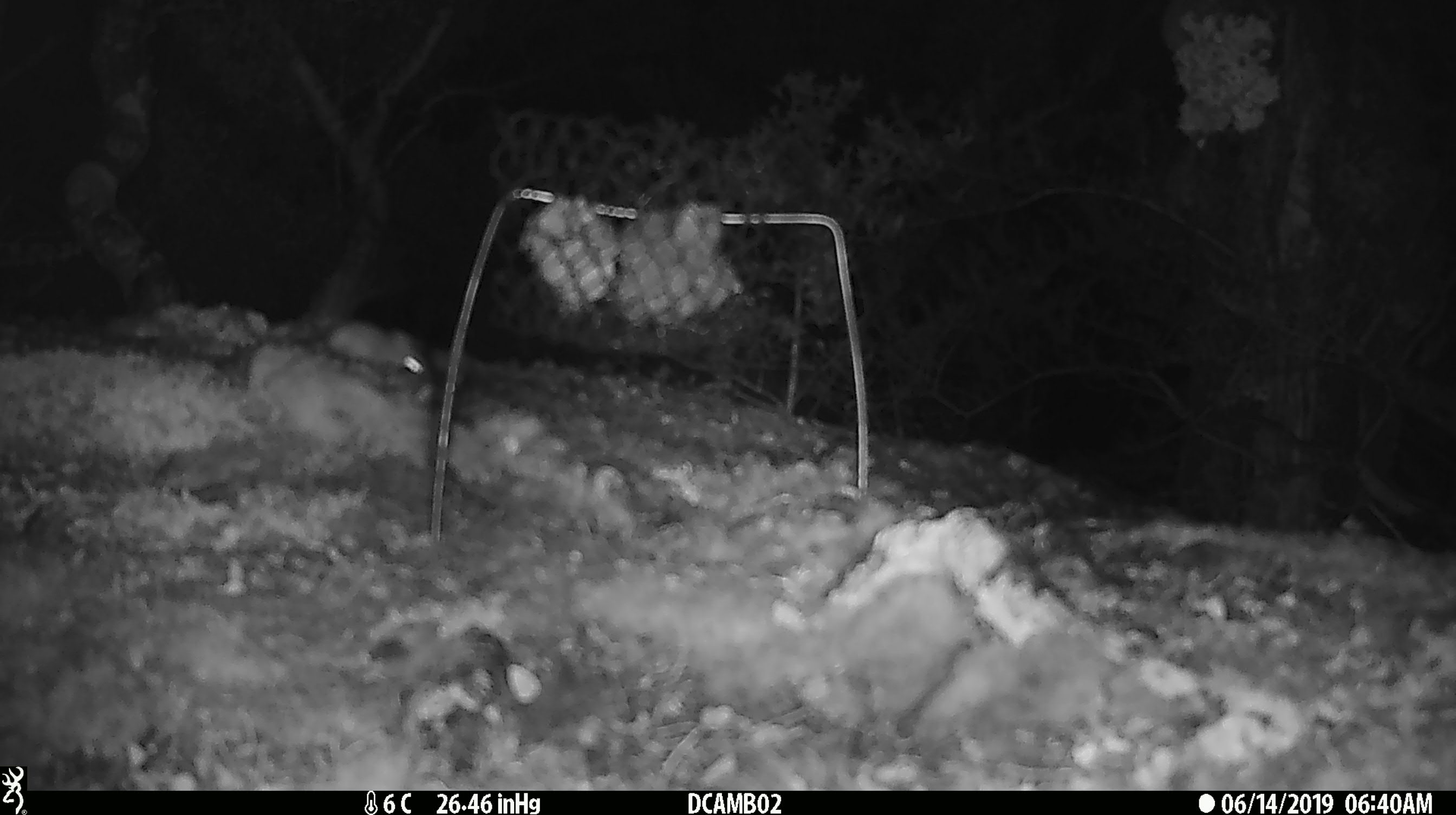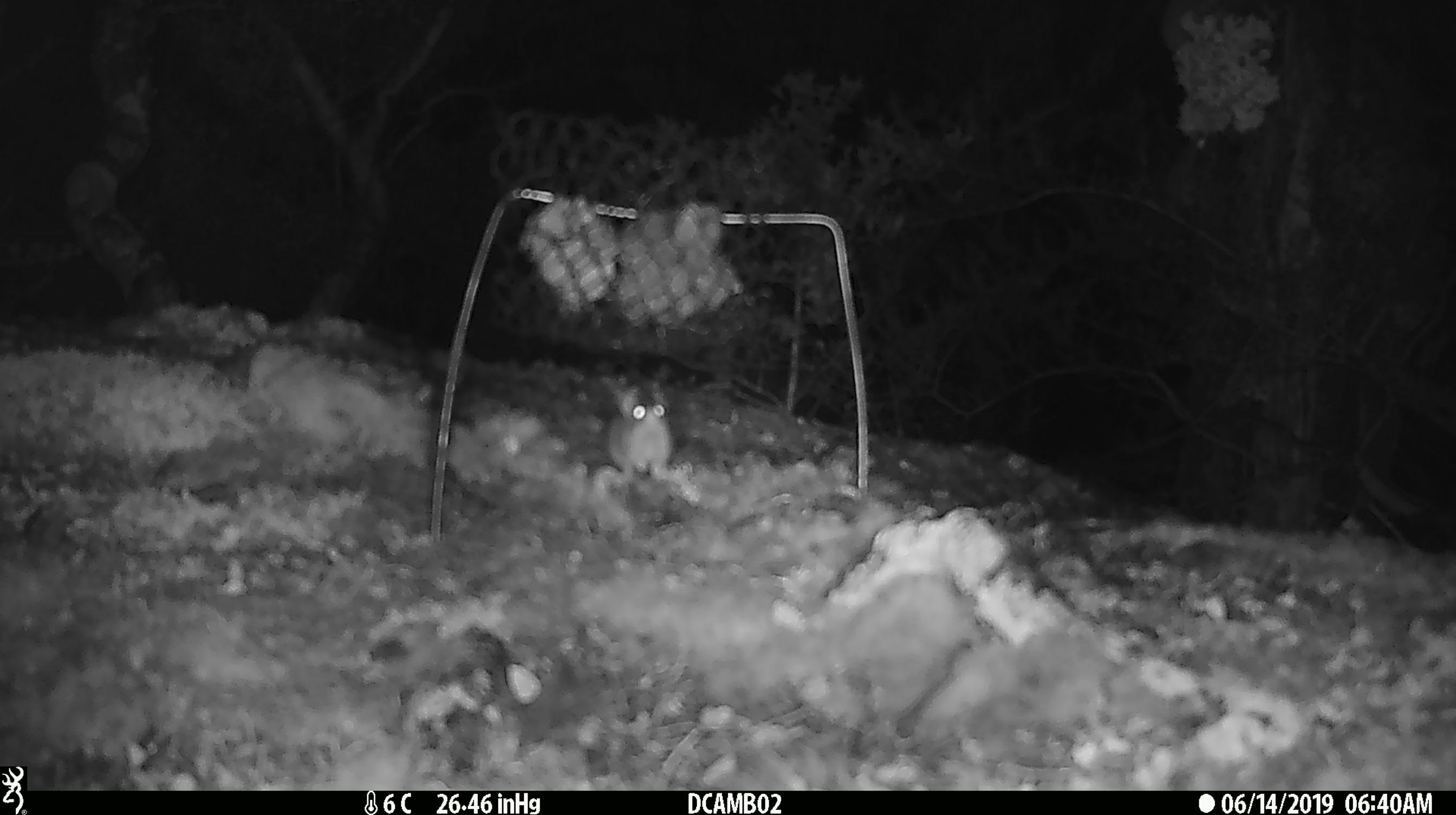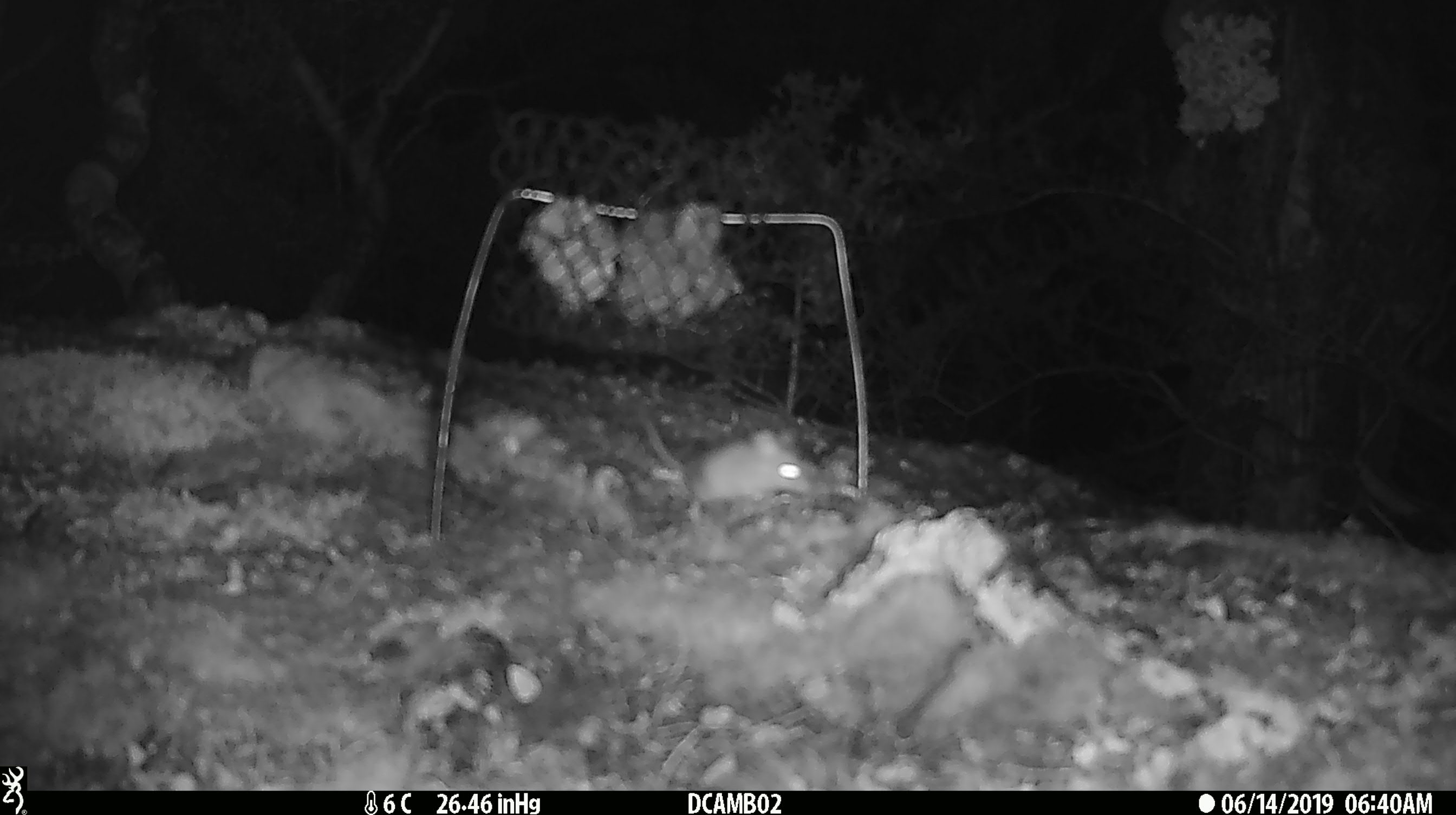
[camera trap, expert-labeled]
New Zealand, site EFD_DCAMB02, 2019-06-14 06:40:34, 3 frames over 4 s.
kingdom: Animalia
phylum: Chordata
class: Mammalia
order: Rodentia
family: Muridae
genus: Mus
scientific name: Mus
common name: mouse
Mouse (Mus).